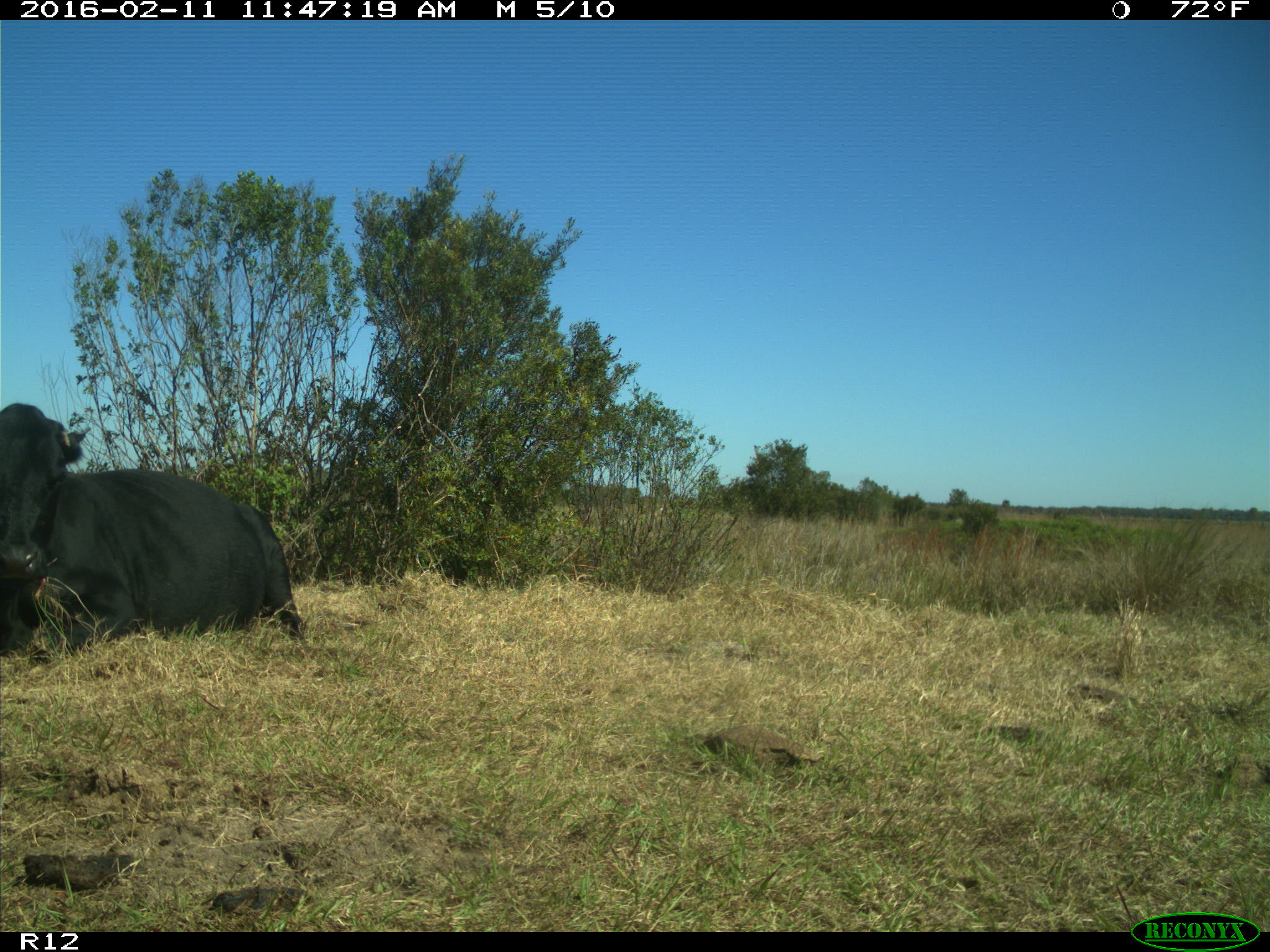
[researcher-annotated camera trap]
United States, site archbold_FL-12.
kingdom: Animalia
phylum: Chordata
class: Mammalia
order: Artiodactyla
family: Bovidae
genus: Bos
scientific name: Bos taurus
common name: domestic cow